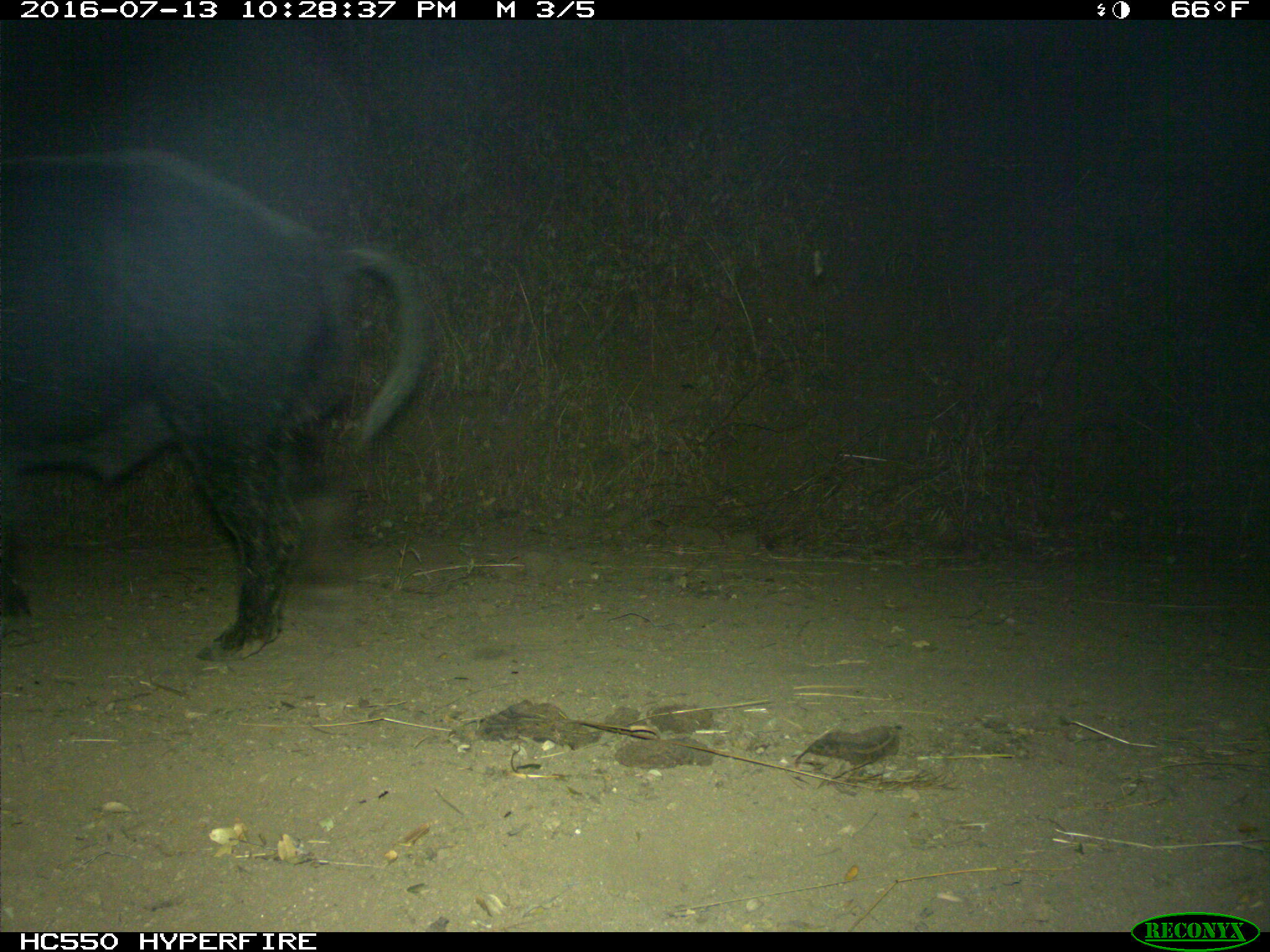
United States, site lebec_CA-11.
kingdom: Animalia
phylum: Chordata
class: Mammalia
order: Artiodactyla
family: Suidae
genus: Sus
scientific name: Sus scrofa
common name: wild boar